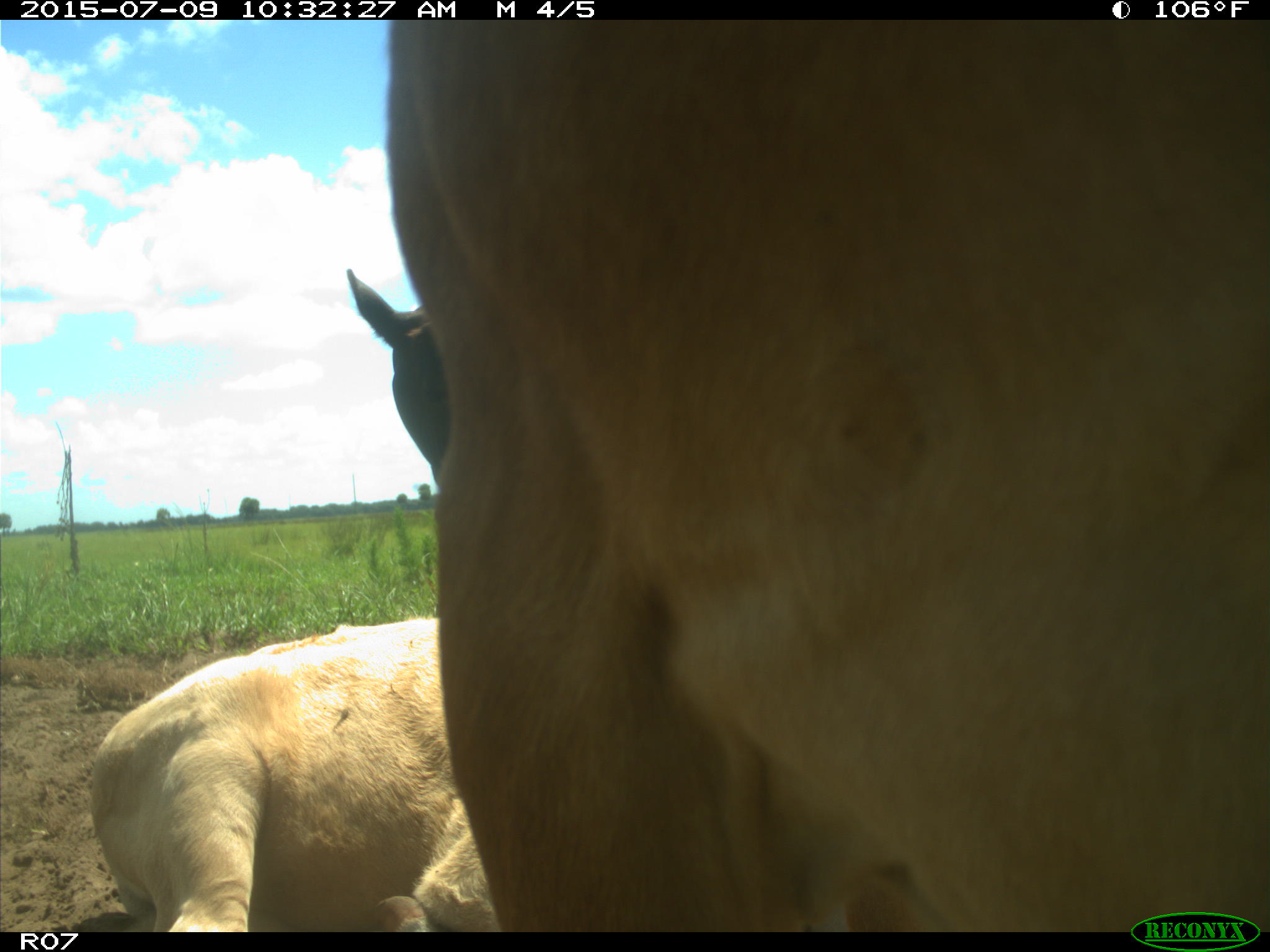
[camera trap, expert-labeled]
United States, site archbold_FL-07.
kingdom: Animalia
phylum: Chordata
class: Mammalia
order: Artiodactyla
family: Bovidae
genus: Bos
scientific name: Bos taurus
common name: domestic cow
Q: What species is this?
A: Bos taurus (domestic cow).